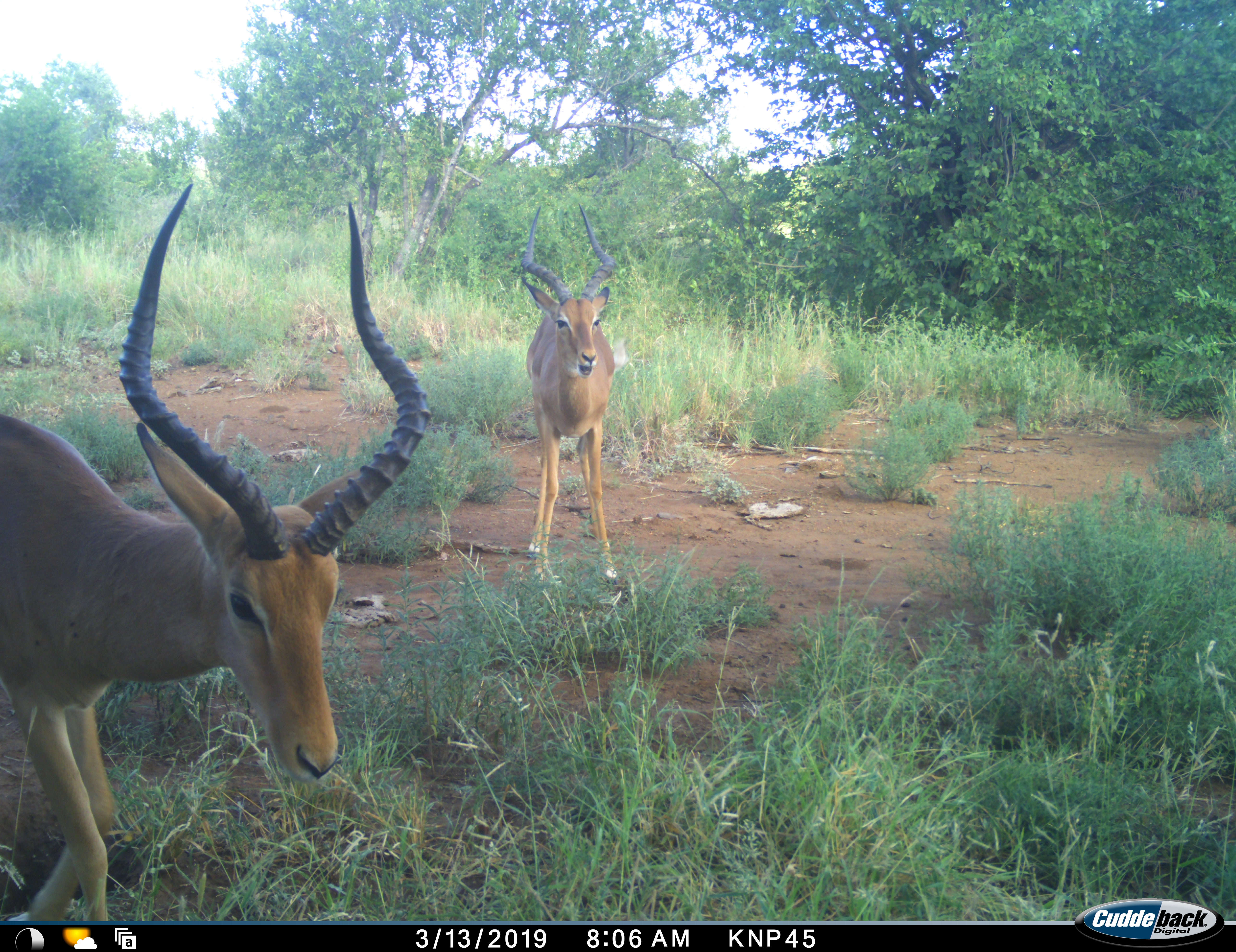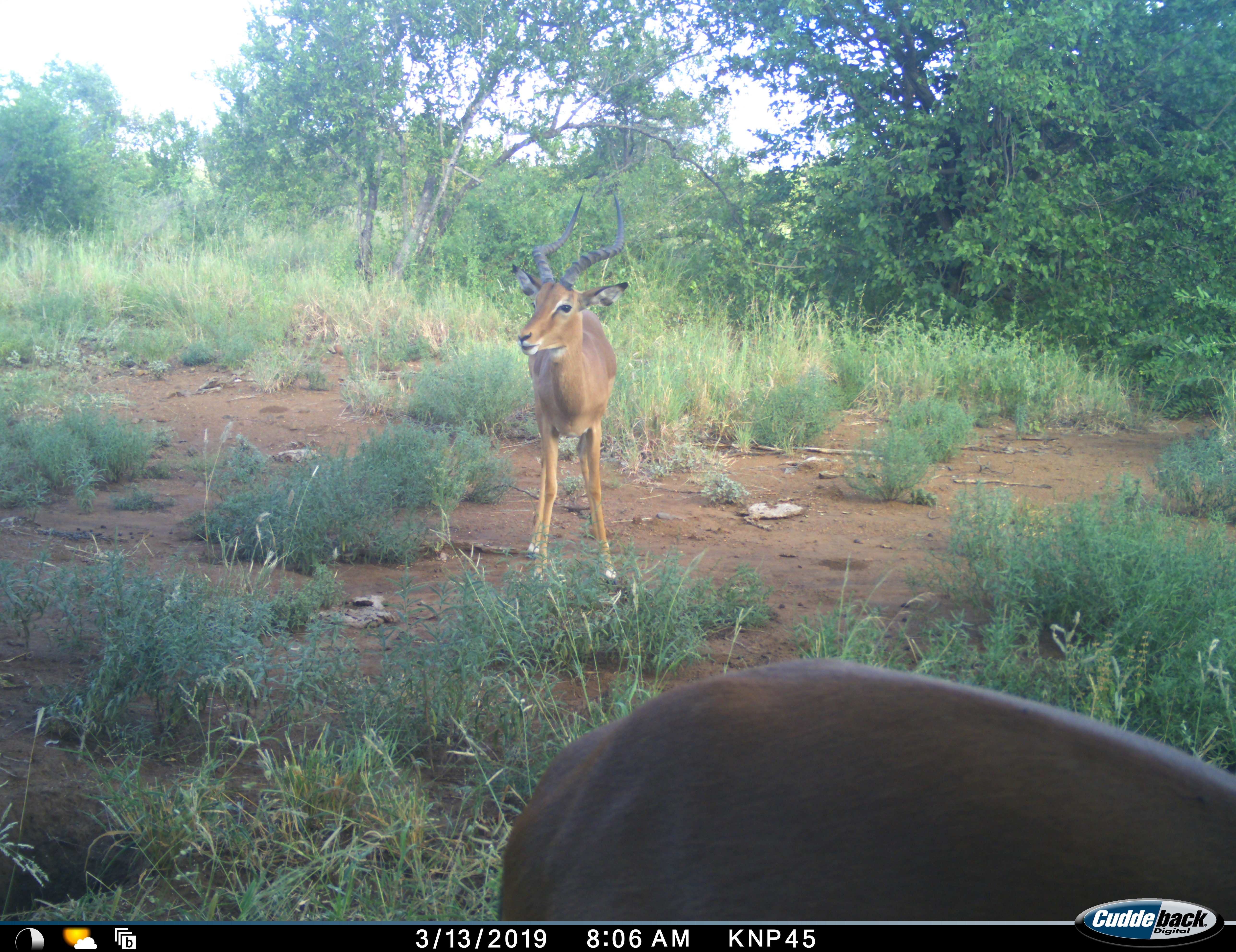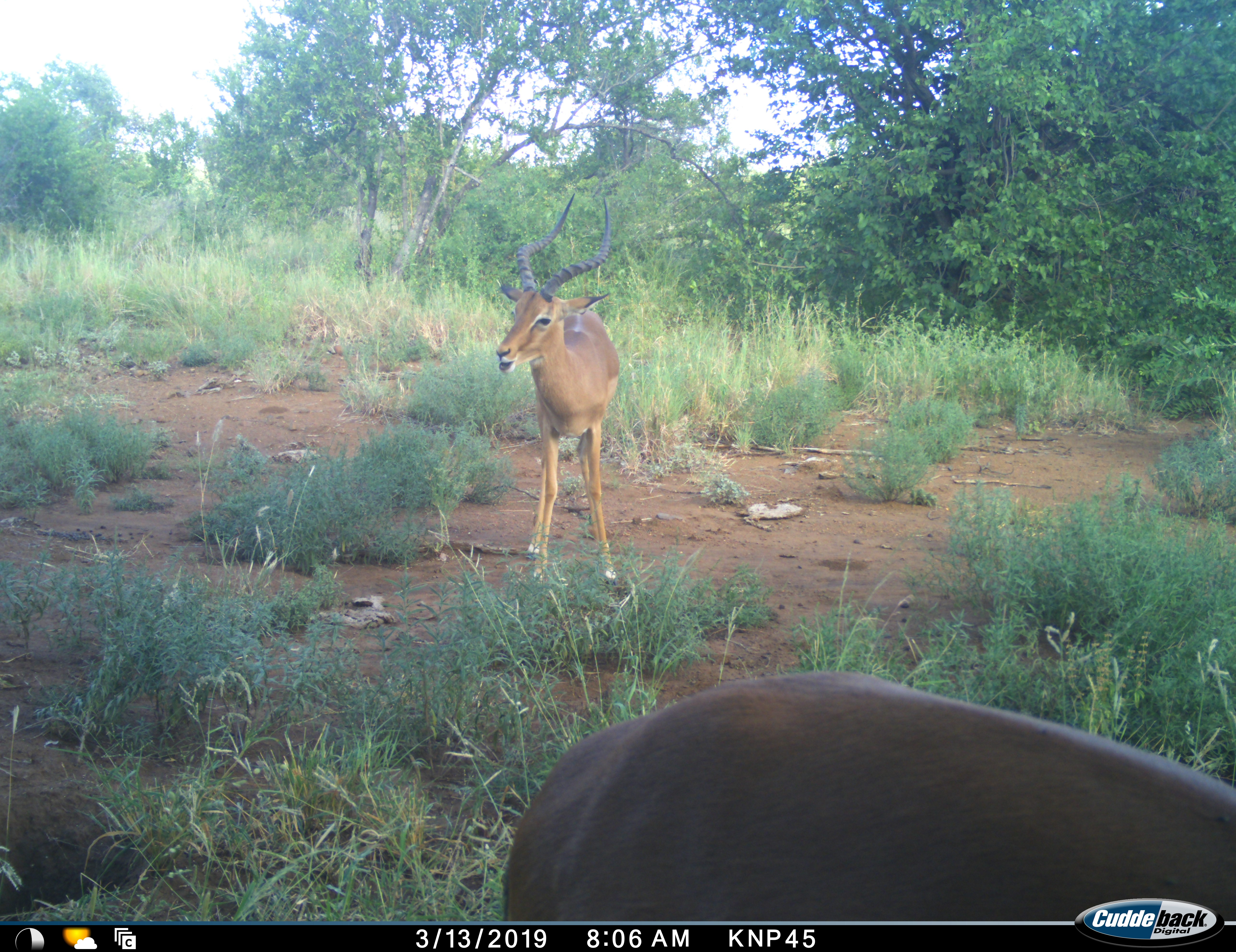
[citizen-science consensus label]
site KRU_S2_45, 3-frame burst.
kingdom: Animalia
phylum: Chordata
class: Mammalia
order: Artiodactyla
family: Bovidae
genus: Aepyceros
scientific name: Aepyceros melampus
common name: impala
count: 2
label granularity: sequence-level